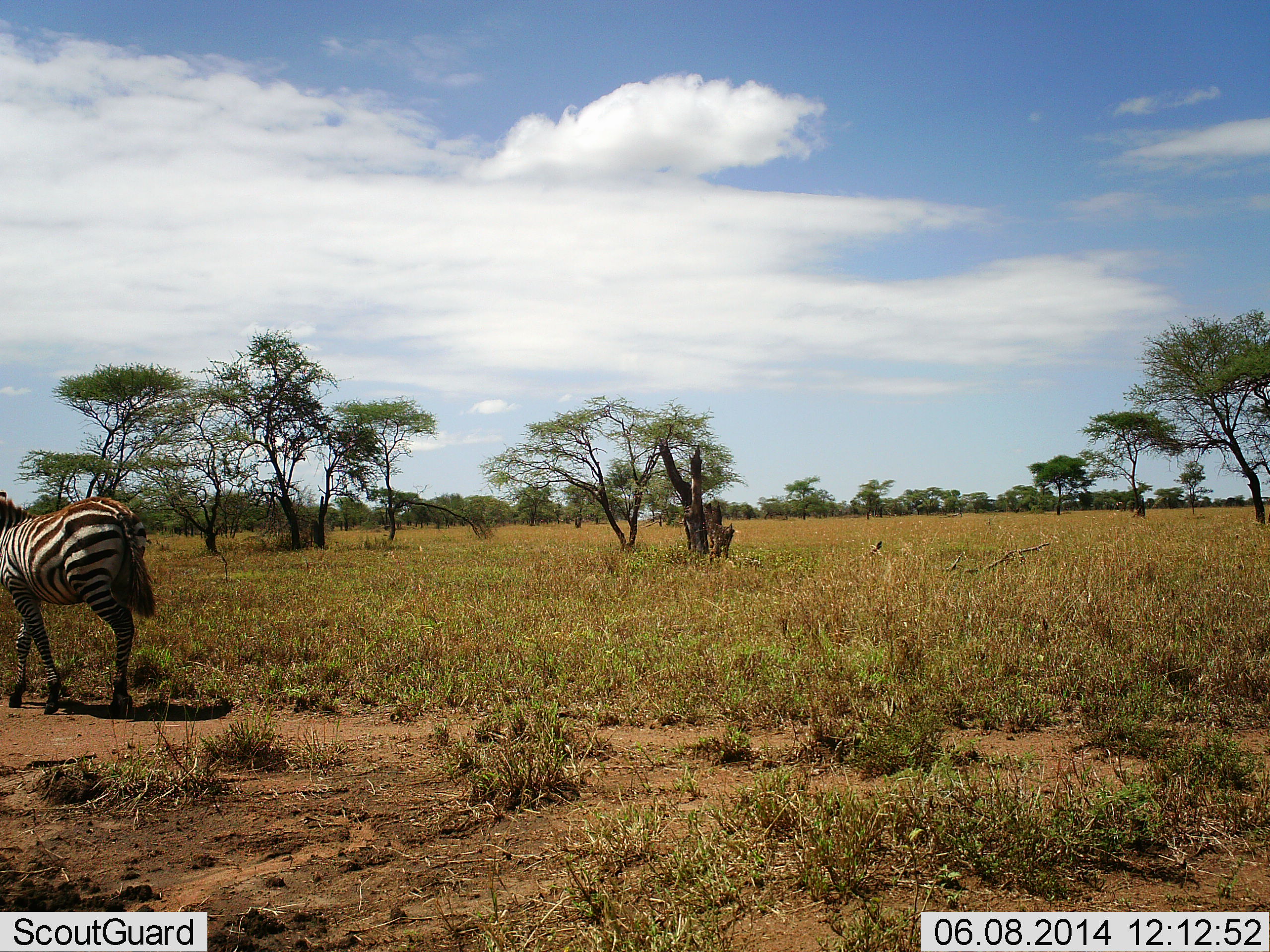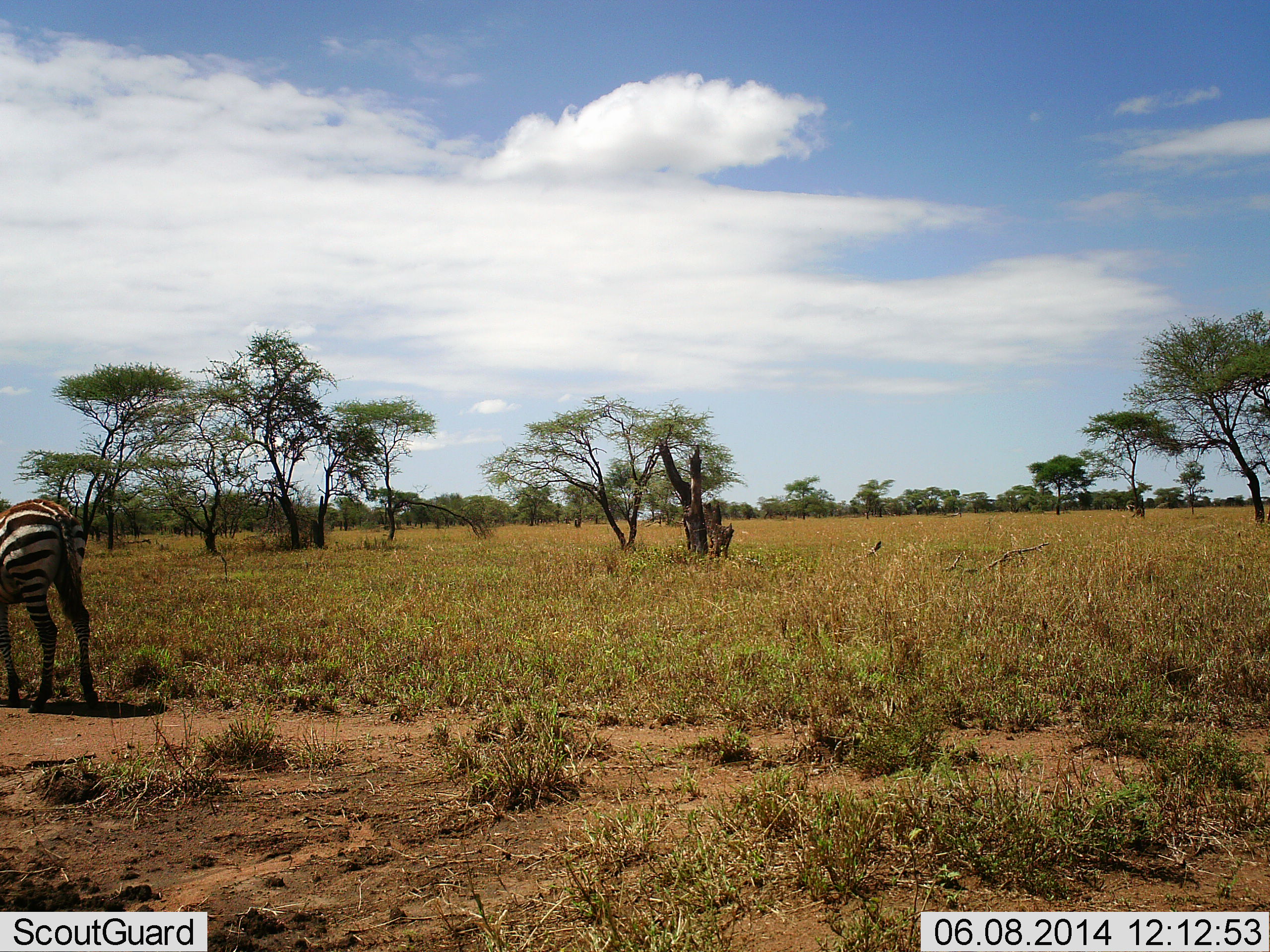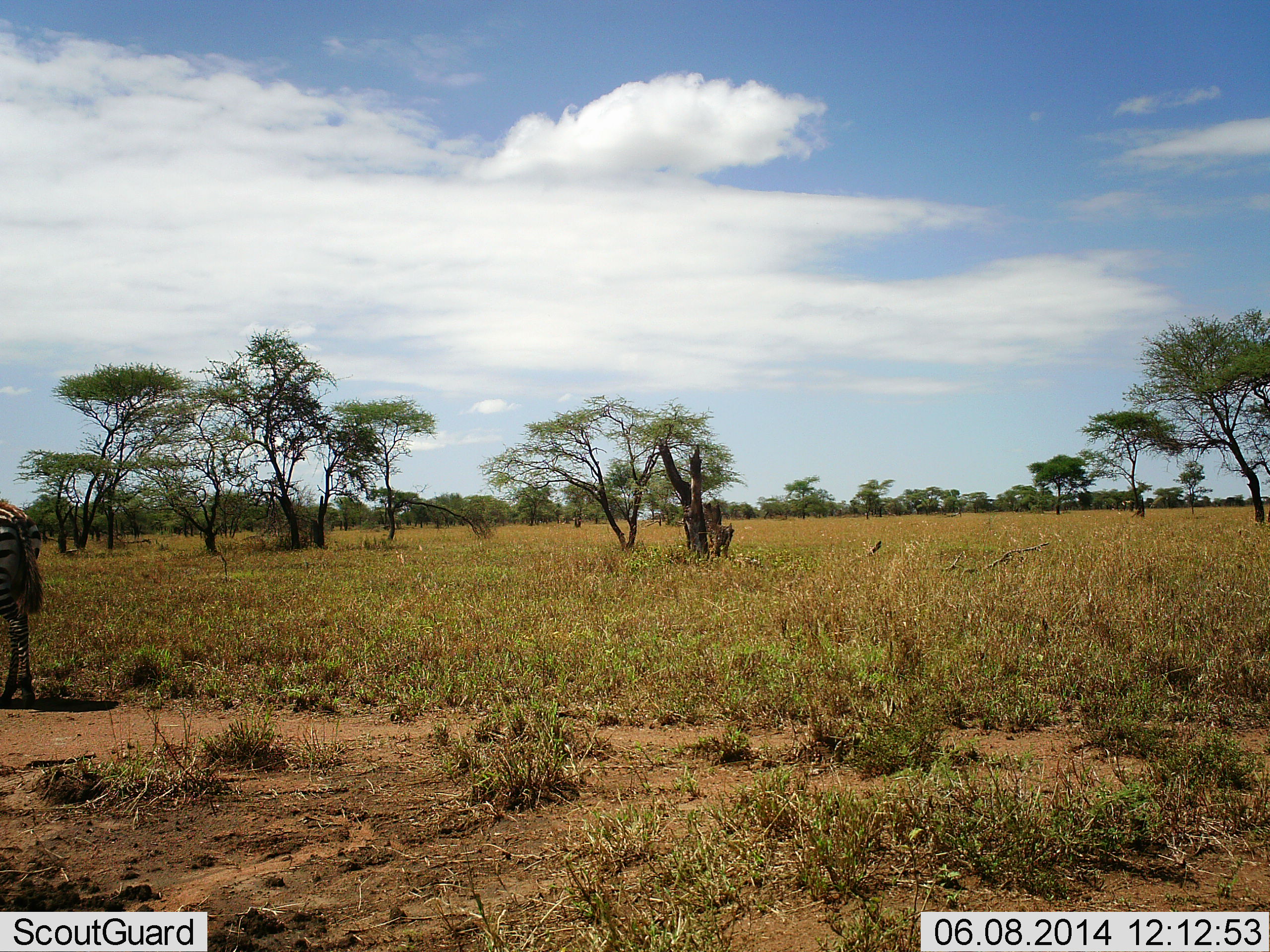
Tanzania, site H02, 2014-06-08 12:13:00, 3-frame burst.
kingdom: Animalia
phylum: Chordata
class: Mammalia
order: Perissodactyla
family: Equidae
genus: Equus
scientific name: Equus quagga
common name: plains zebra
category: zebra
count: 1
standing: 0%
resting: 0%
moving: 100%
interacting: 0%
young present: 0%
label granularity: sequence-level